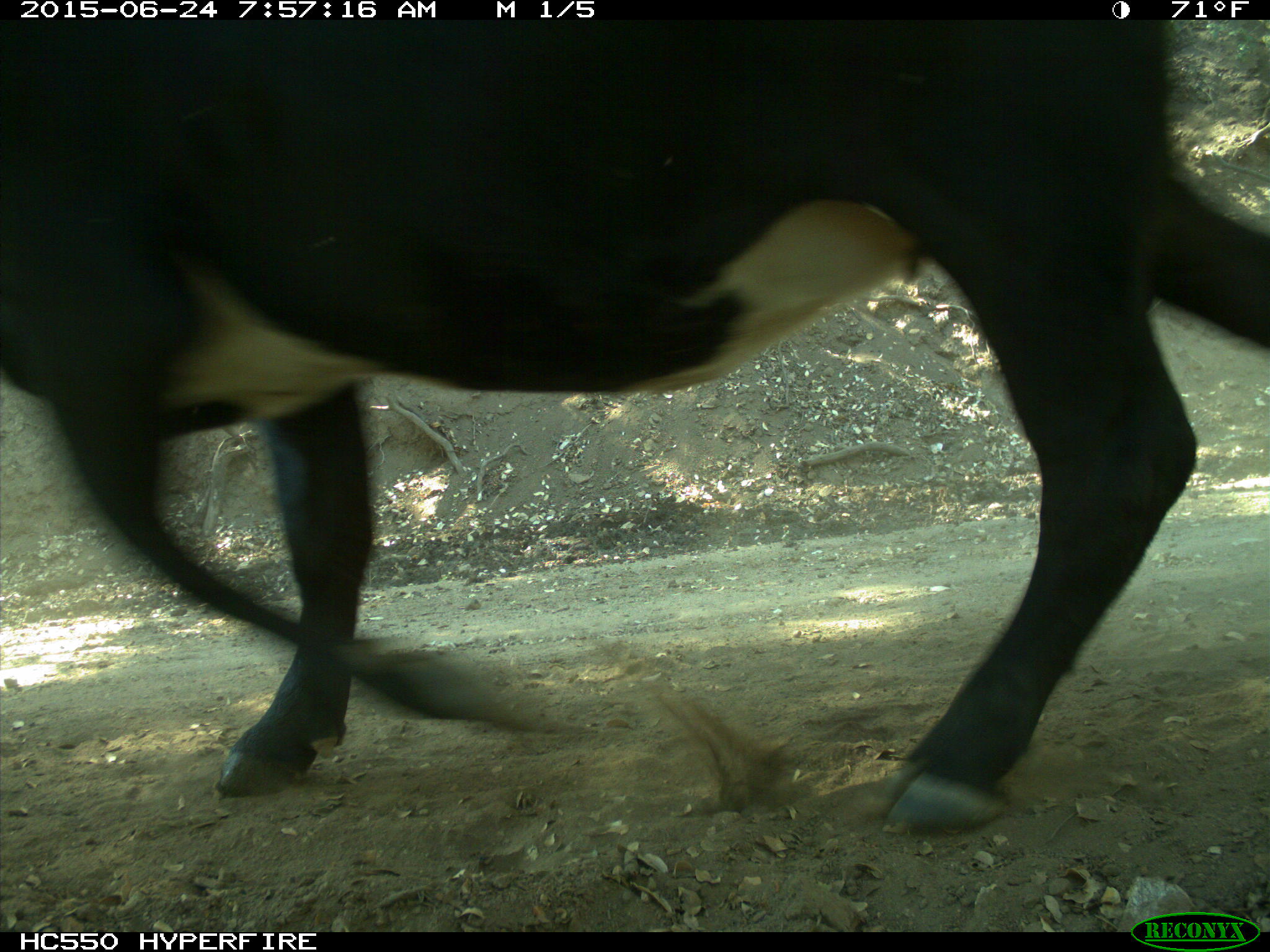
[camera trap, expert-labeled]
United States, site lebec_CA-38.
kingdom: Animalia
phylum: Chordata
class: Mammalia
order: Artiodactyla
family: Bovidae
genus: Bos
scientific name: Bos taurus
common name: domestic cow